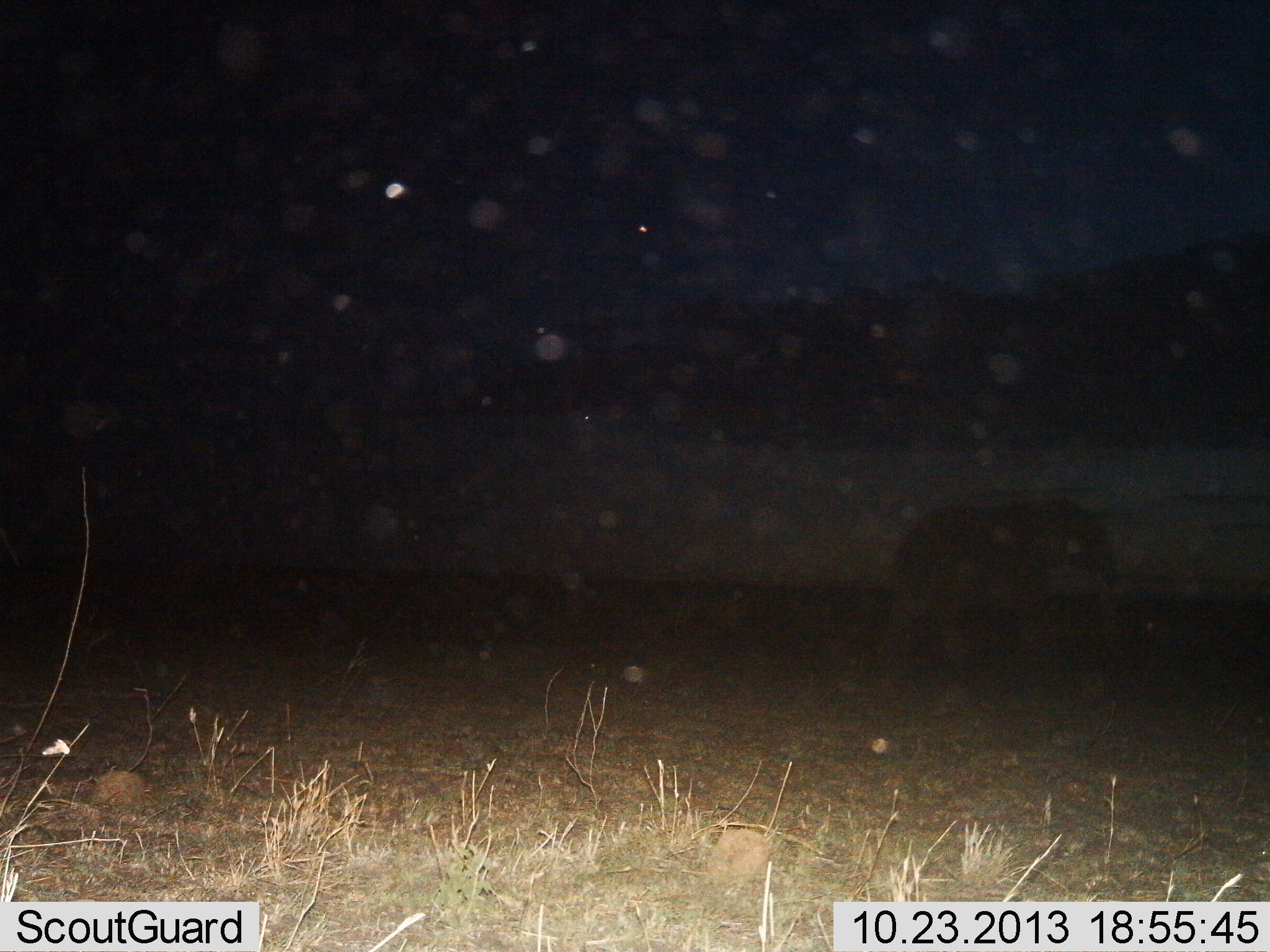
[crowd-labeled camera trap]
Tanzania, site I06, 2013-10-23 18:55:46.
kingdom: Animalia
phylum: Chordata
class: Mammalia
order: Proboscidea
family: Elephantidae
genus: Loxodonta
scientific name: Loxodonta africana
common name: african bush elephant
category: elephant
Elephant (african bush elephant) (Loxodonta africana), count 1. Behavior (volunteer vote fractions): standing 30%, resting 0%, moving 80%, interacting 0%. Young present (vote fraction): 20%. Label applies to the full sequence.